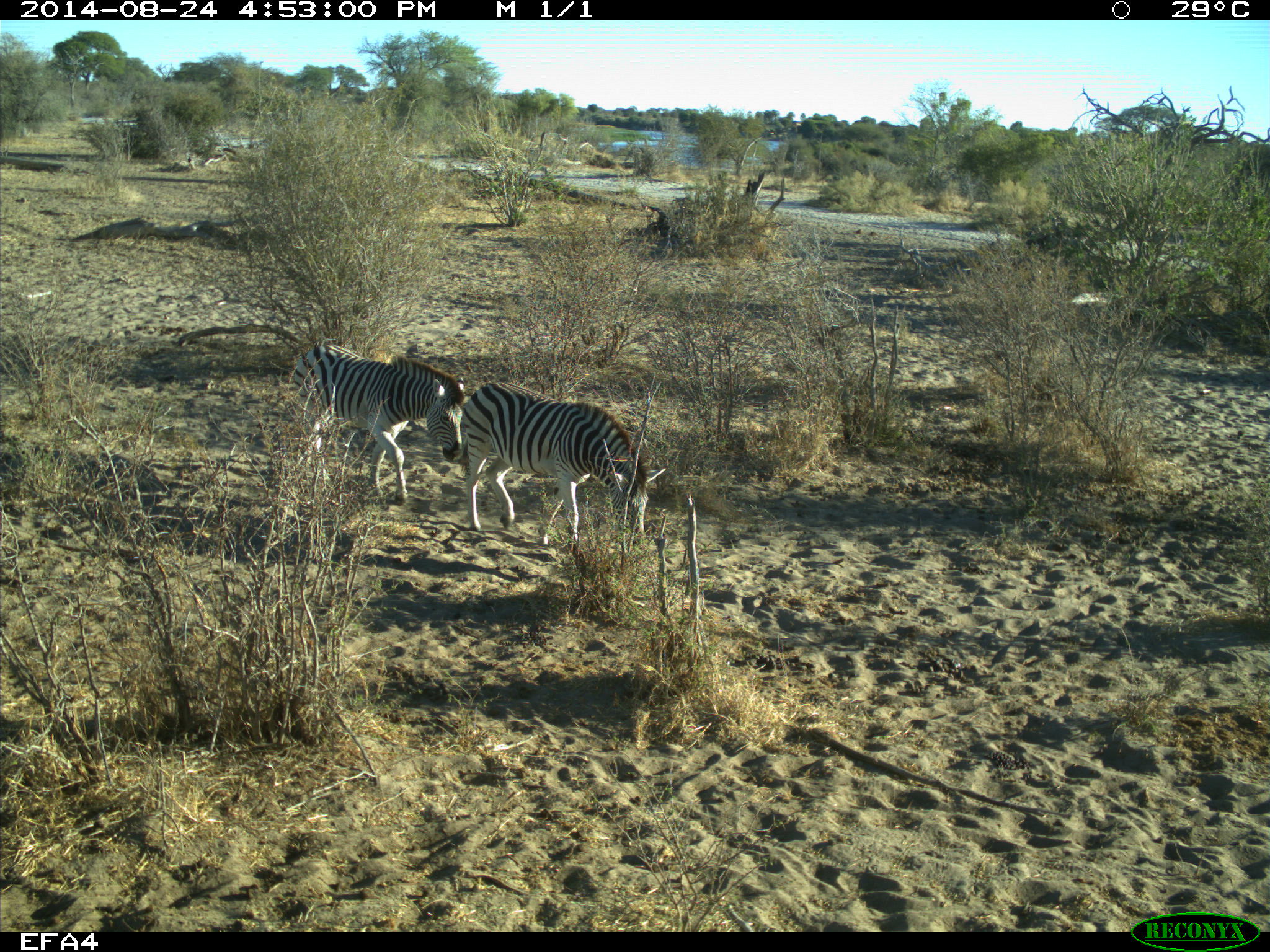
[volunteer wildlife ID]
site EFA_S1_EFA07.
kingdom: Animalia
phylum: Chordata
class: Mammalia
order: Perissodactyla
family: Equidae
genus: Equus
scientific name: Equus quagga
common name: plains zebra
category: zebraplains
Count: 2.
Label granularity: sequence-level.